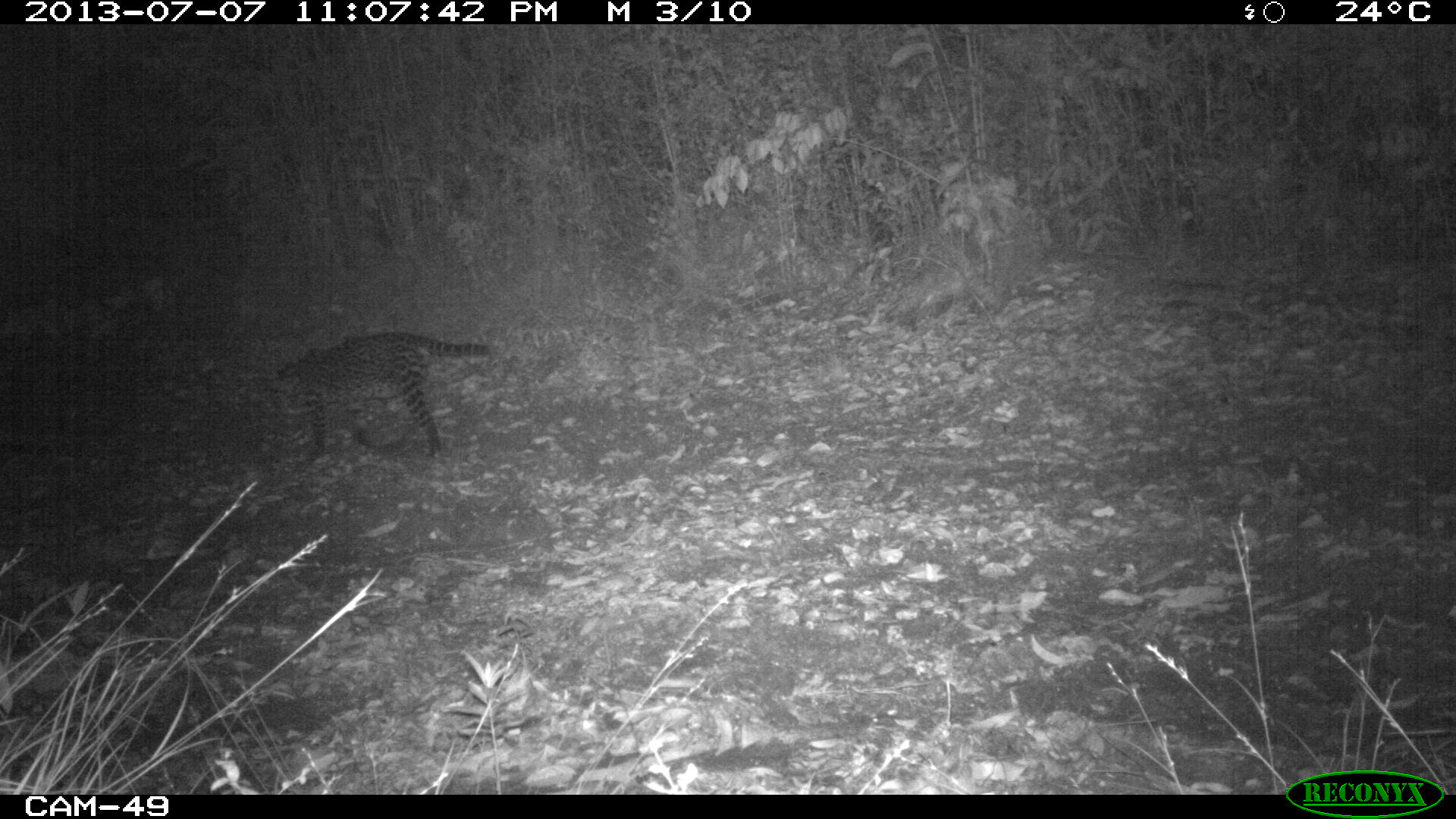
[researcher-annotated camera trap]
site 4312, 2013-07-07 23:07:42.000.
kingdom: Animalia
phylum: Chordata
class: Mammalia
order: Carnivora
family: Felidae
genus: Leopardus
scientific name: Leopardus pardalis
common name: ocelot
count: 1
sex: female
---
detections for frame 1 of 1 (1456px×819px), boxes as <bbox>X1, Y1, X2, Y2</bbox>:
leopardus pardalis: <bbox>270, 331, 490, 461</bbox>